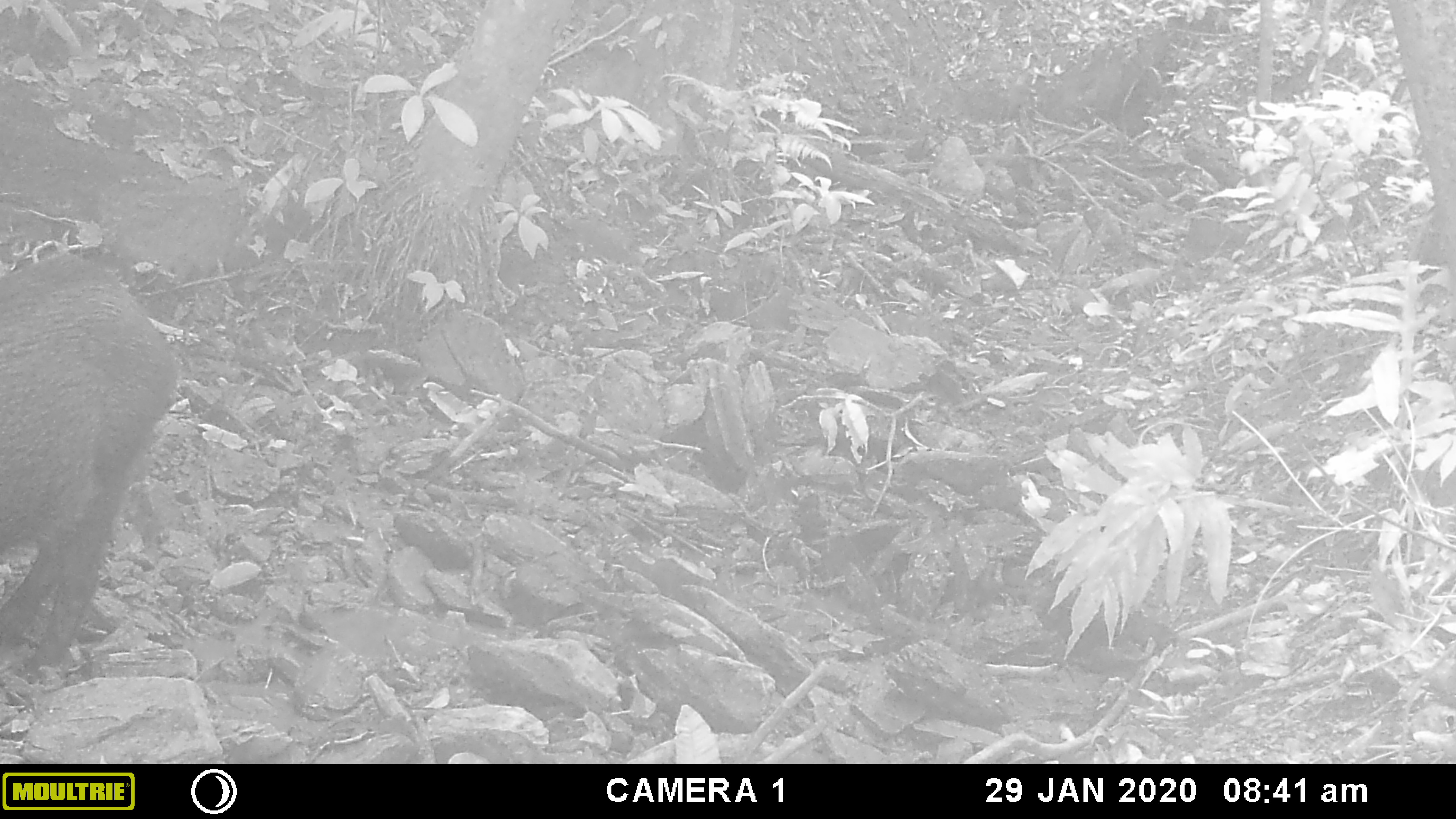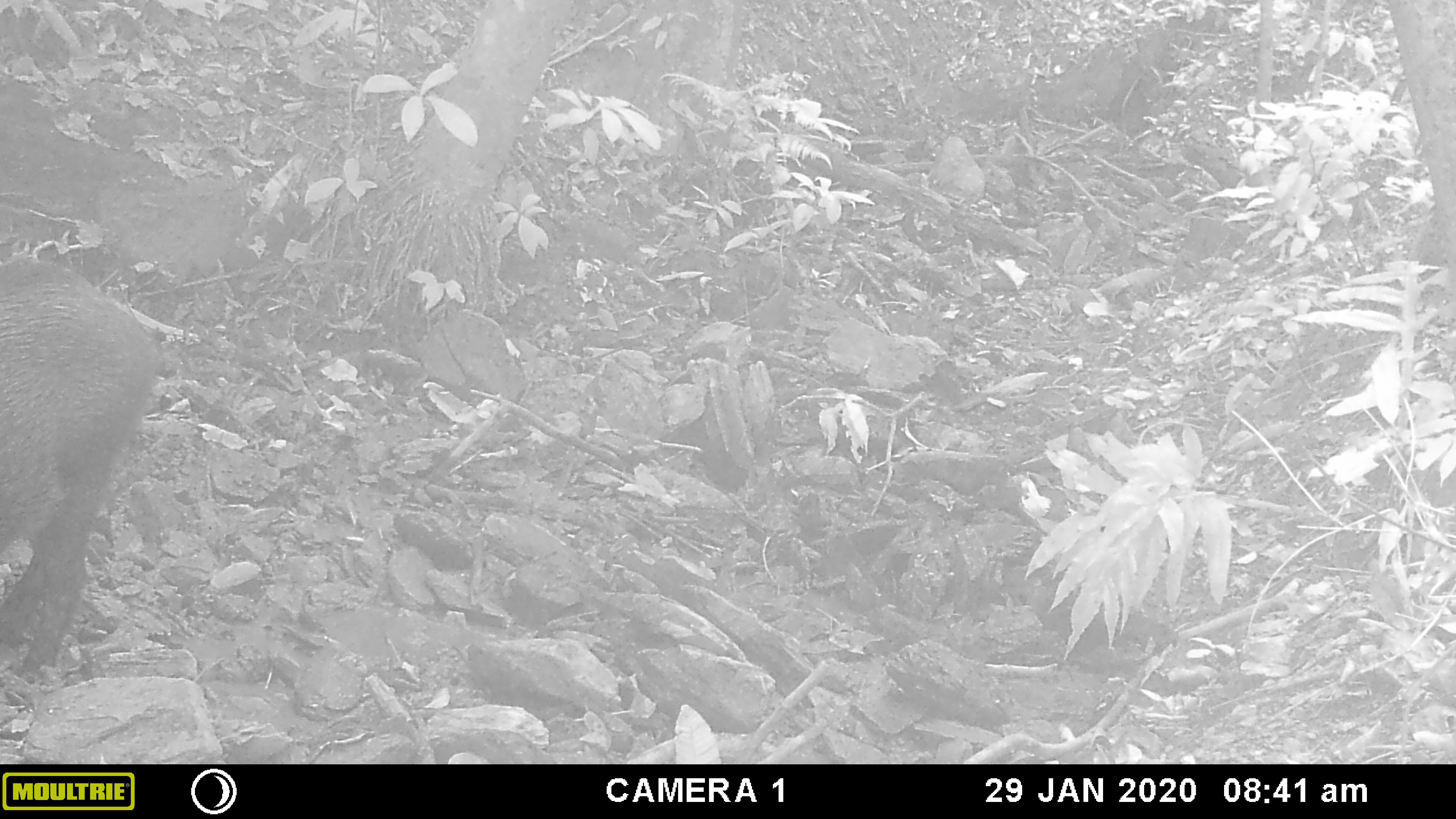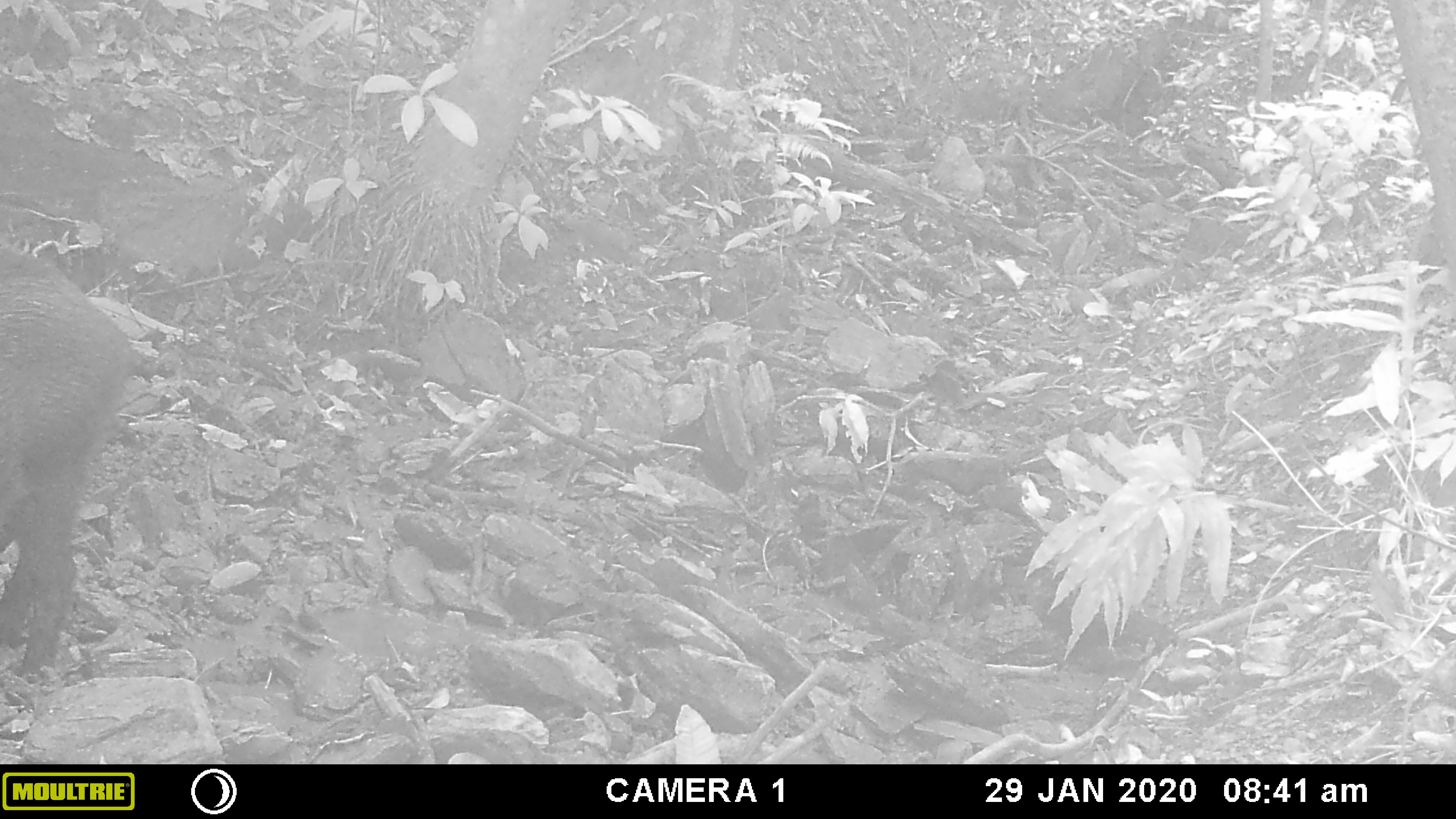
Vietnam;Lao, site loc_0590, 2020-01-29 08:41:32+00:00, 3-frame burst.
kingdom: Animalia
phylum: Chordata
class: Mammalia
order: Artiodactyla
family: Suidae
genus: Sus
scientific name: Sus scrofa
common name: eurasian wild pig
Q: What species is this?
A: Eurasian wild pig (Sus scrofa).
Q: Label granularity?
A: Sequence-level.